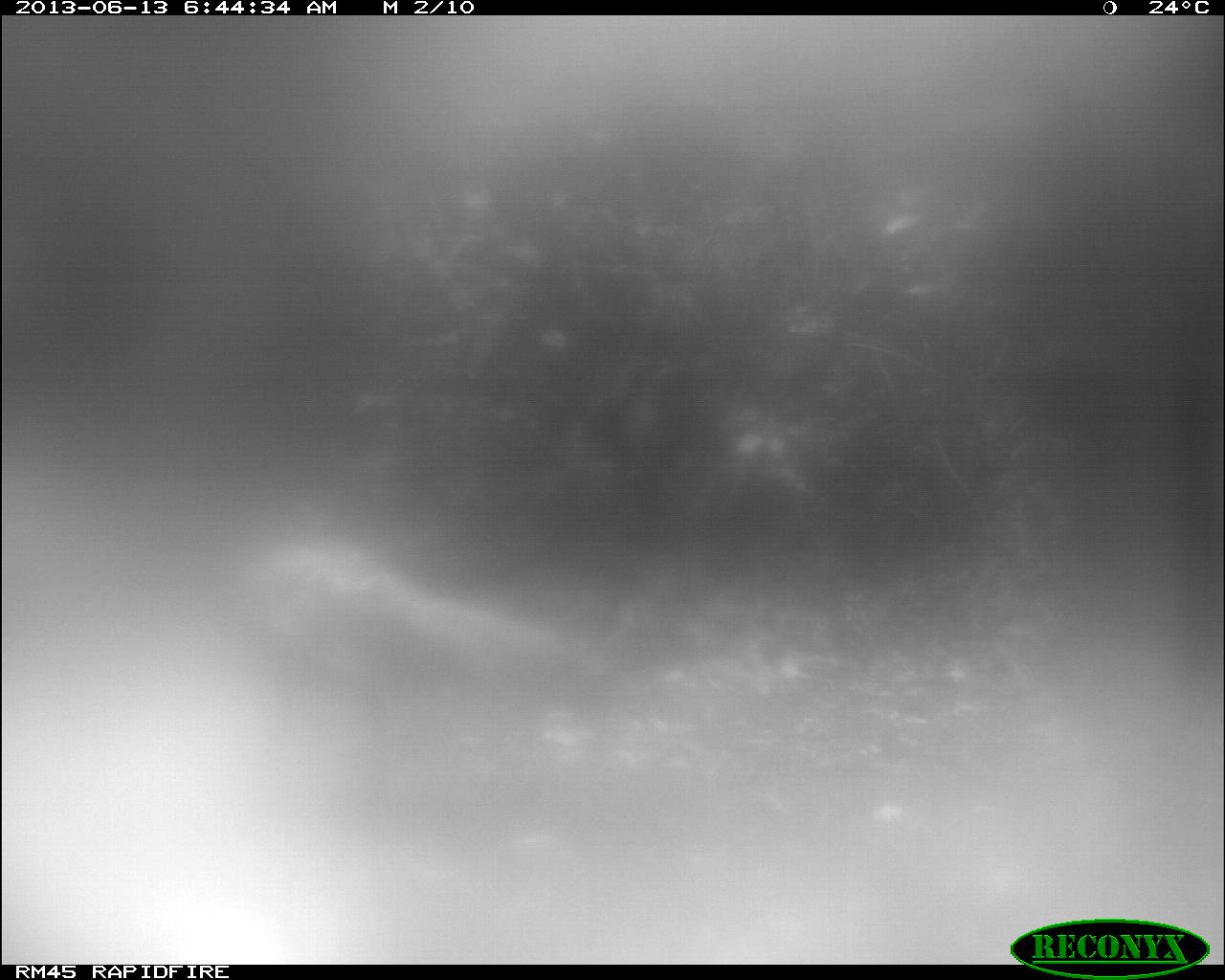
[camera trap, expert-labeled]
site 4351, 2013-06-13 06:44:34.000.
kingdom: Animalia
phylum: Chordata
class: Aves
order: Galliformes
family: Phasianidae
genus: Meleagris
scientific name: Meleagris ocellata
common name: ocellated turkey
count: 1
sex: male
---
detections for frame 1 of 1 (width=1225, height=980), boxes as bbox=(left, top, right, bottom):
meleagris ocellata: bbox=(173, 537, 606, 786)